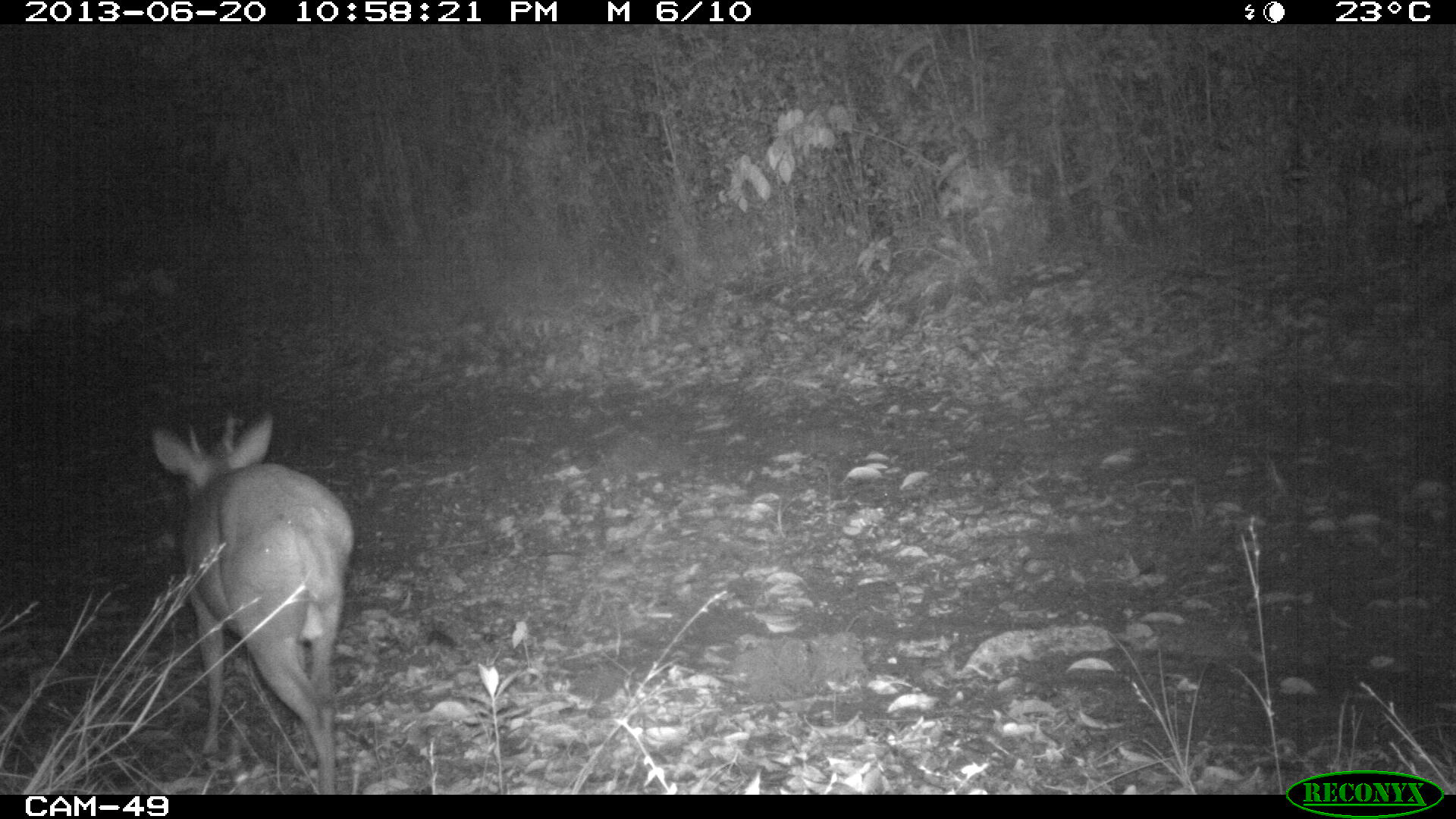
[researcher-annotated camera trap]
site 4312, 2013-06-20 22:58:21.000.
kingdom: Animalia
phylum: Chordata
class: Mammalia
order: Artiodactyla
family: Cervidae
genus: Mazama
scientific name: Mazama temama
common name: central american red brocket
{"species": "Mazama temama (central american red brocket)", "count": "1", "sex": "male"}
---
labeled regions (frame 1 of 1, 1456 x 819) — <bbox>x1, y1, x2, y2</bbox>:
mazama temama: <bbox>154, 413, 353, 794</bbox>